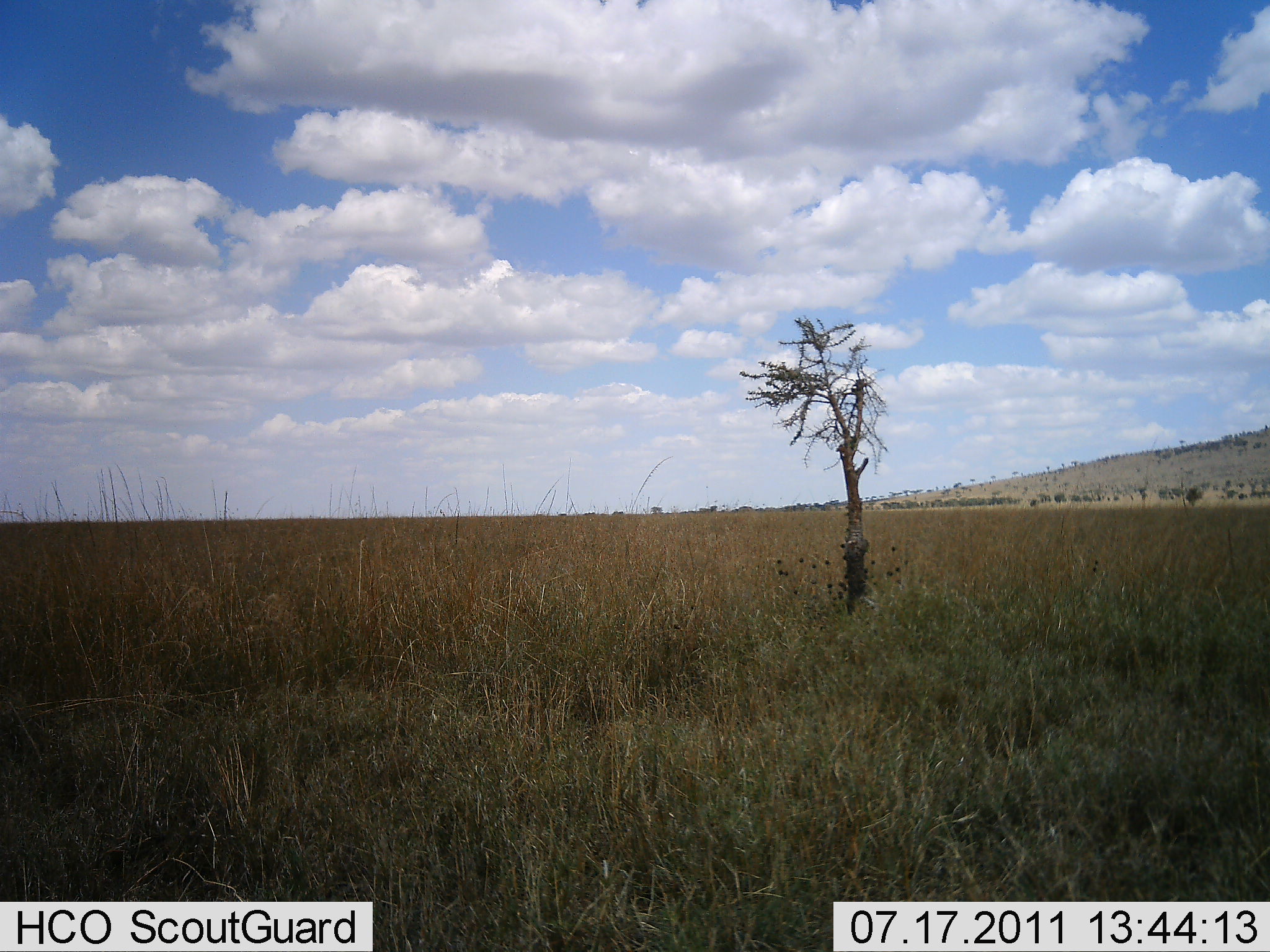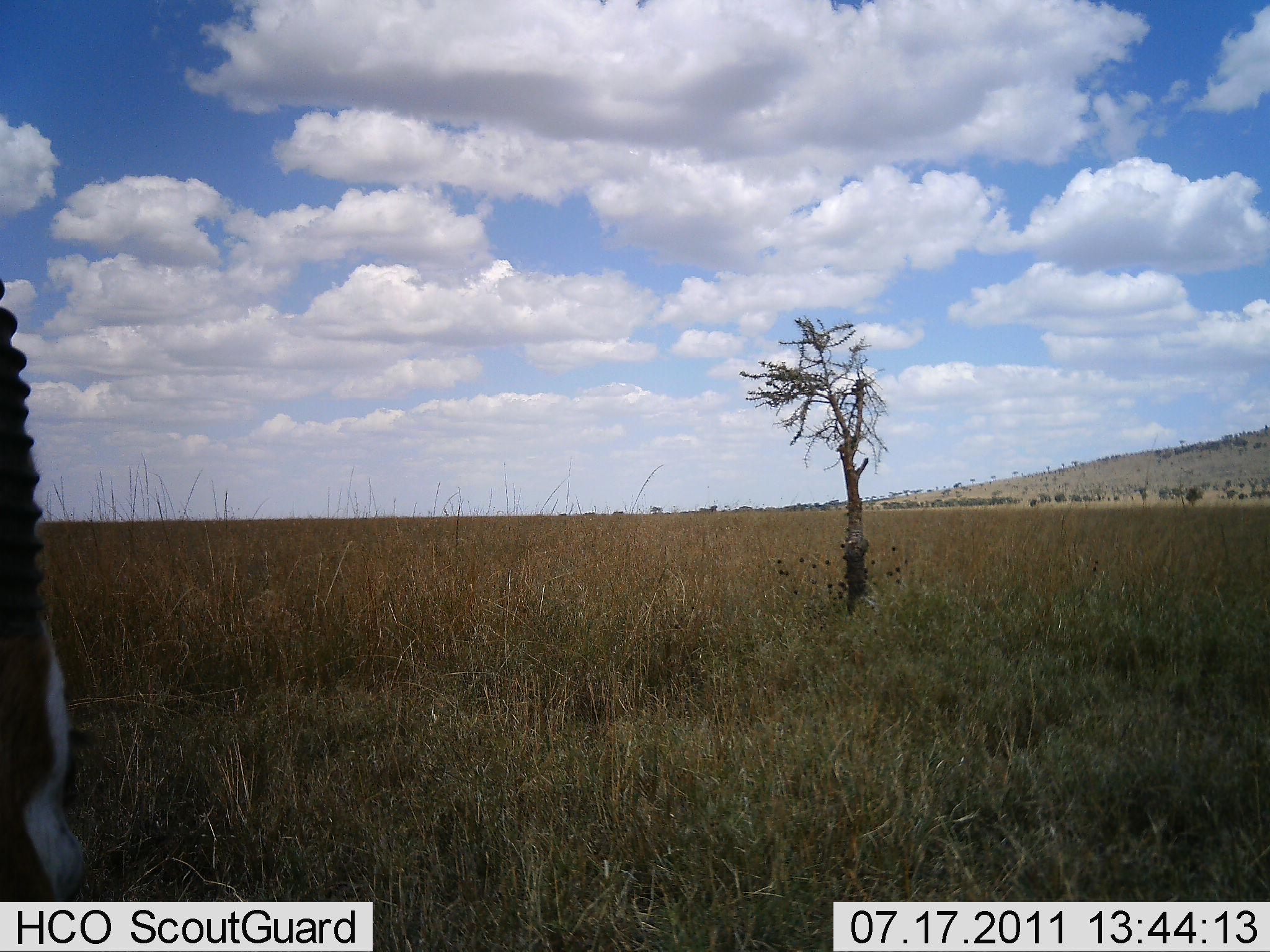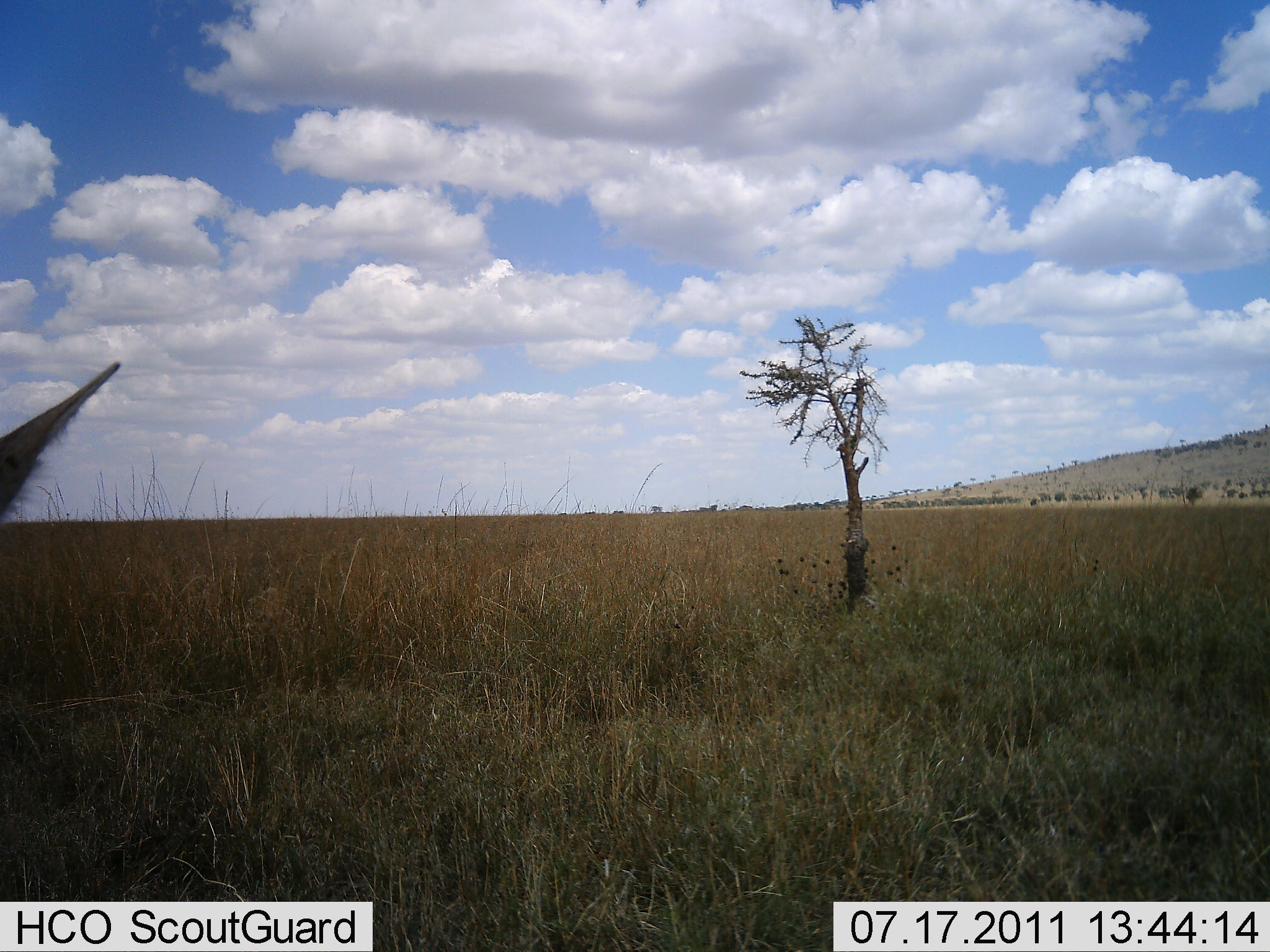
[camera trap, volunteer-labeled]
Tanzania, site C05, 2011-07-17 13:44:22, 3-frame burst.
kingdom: Animalia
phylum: Chordata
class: Mammalia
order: Artiodactyla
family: Bovidae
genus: Eudorcas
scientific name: Eudorcas thomsonii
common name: thomson's gazelle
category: gazellethomsons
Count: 1.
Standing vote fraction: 58%.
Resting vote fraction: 8%.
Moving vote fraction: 17%.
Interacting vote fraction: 0%.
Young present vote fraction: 0%.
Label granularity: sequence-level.